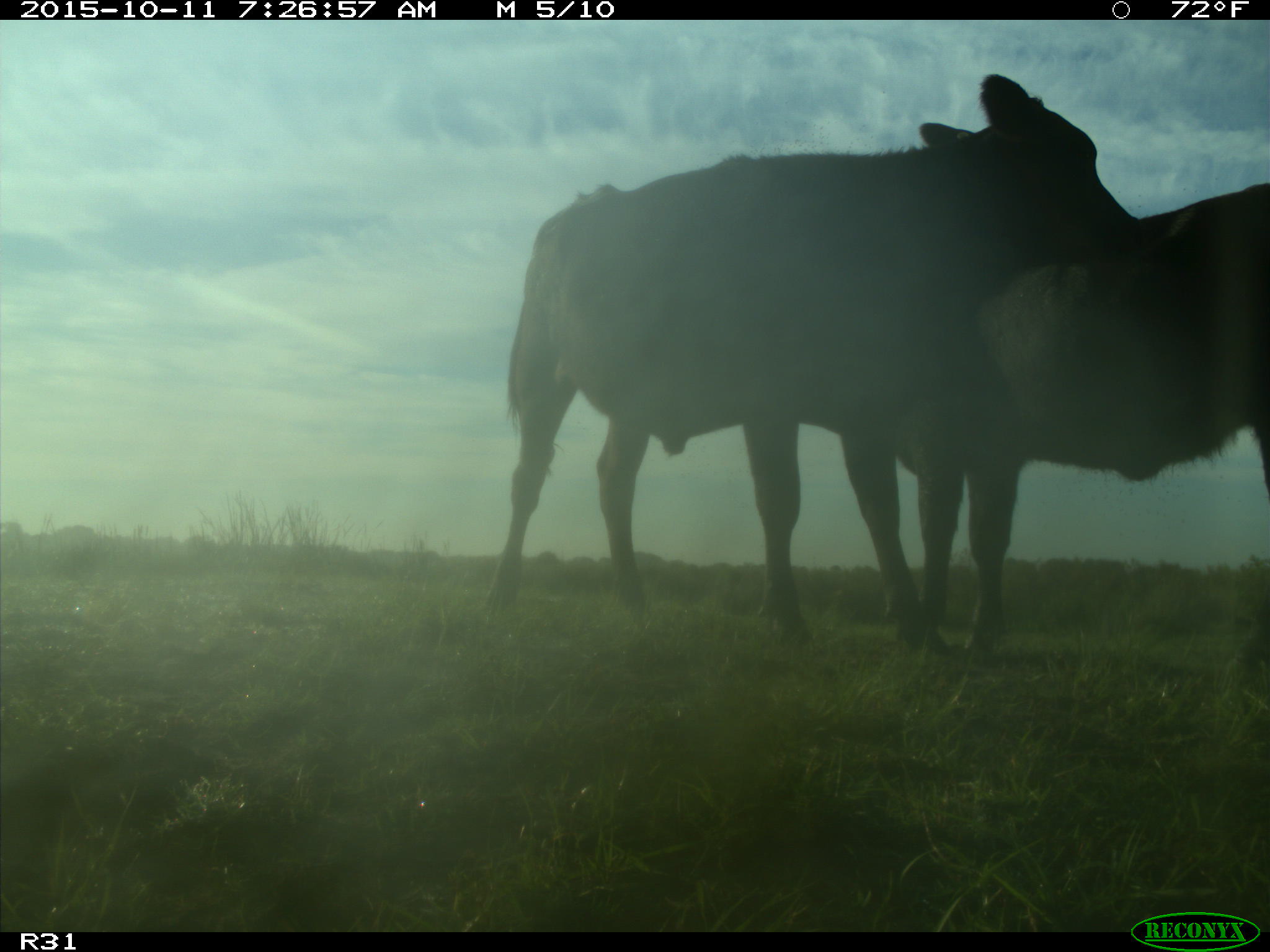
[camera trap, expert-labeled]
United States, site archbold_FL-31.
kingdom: Animalia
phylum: Chordata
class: Mammalia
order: Artiodactyla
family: Bovidae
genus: Bos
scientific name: Bos taurus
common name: domestic cow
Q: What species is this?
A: Bos taurus (domestic cow).